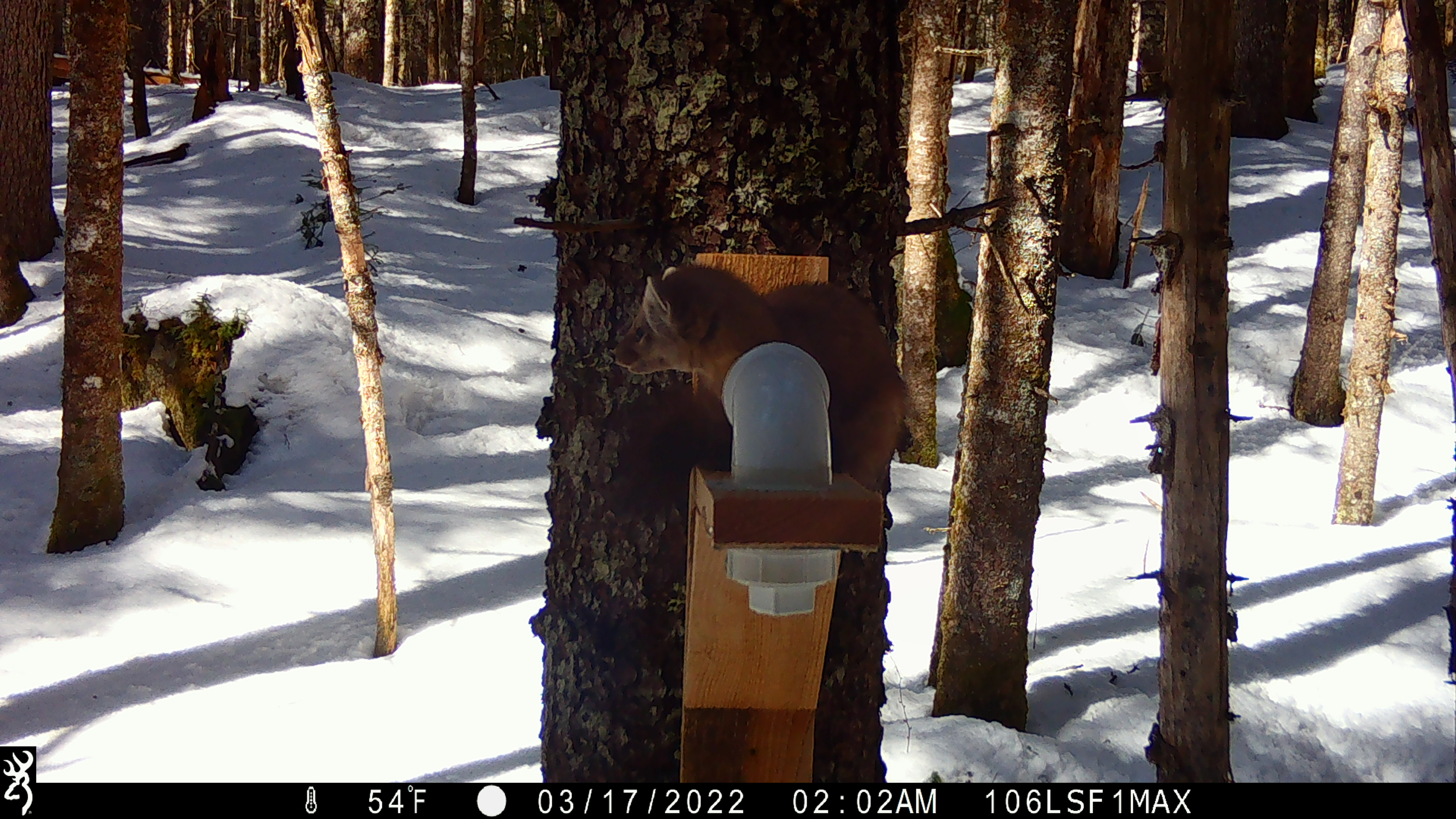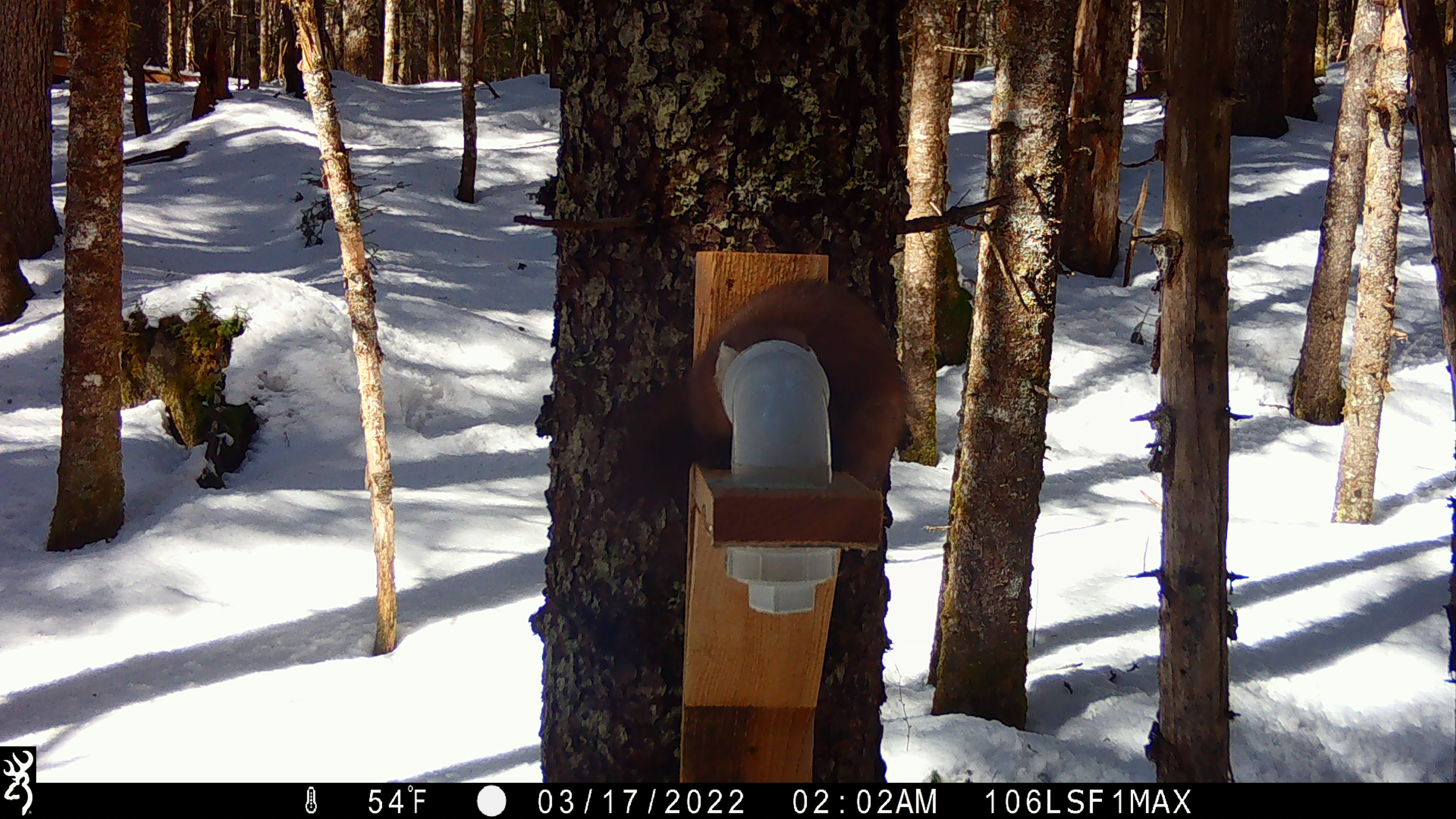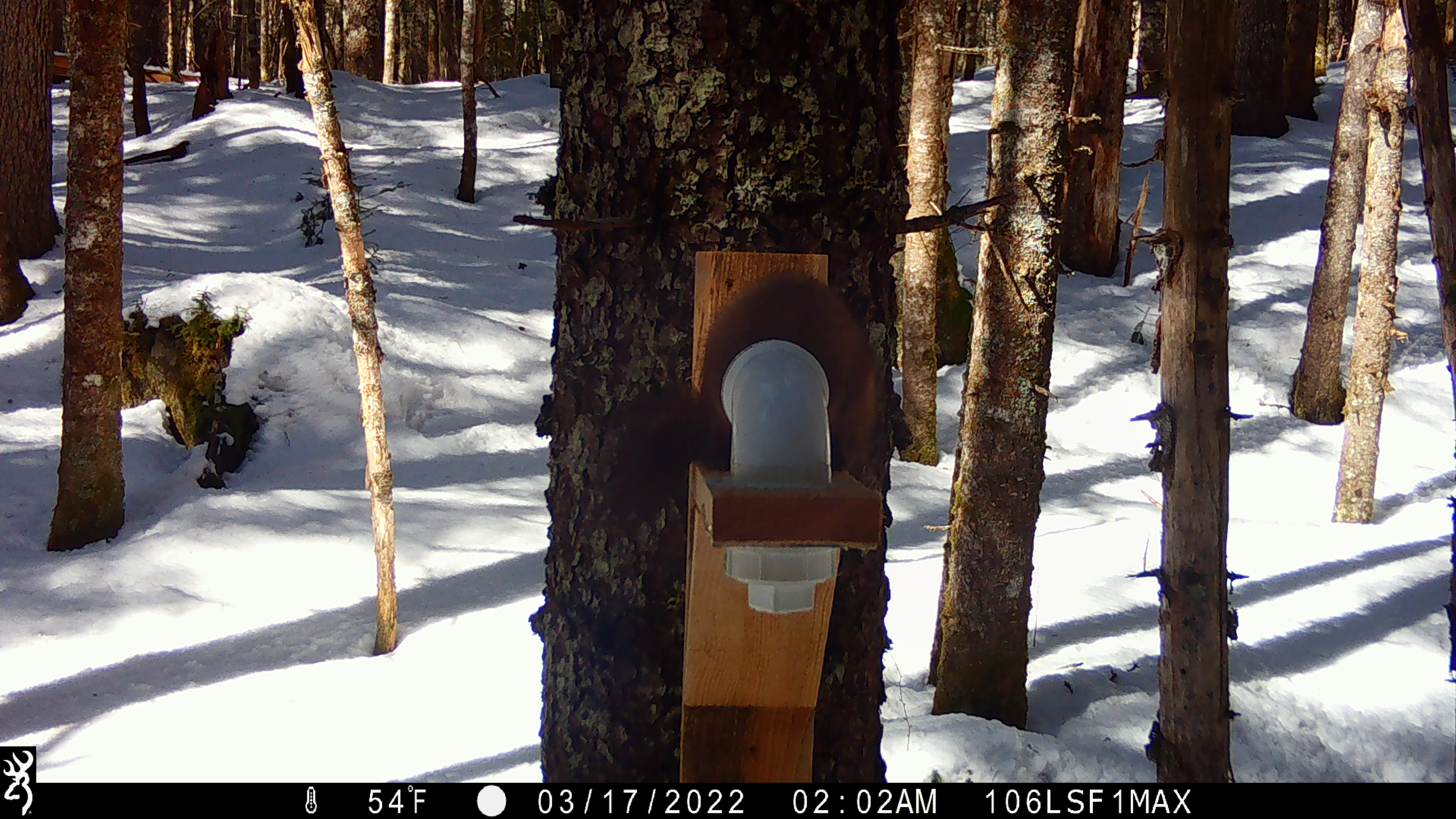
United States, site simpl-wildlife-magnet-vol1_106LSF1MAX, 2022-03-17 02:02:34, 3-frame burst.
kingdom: Animalia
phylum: Chordata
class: Mammalia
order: Carnivora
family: Mustelidae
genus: Martes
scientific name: Martes americana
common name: american marten